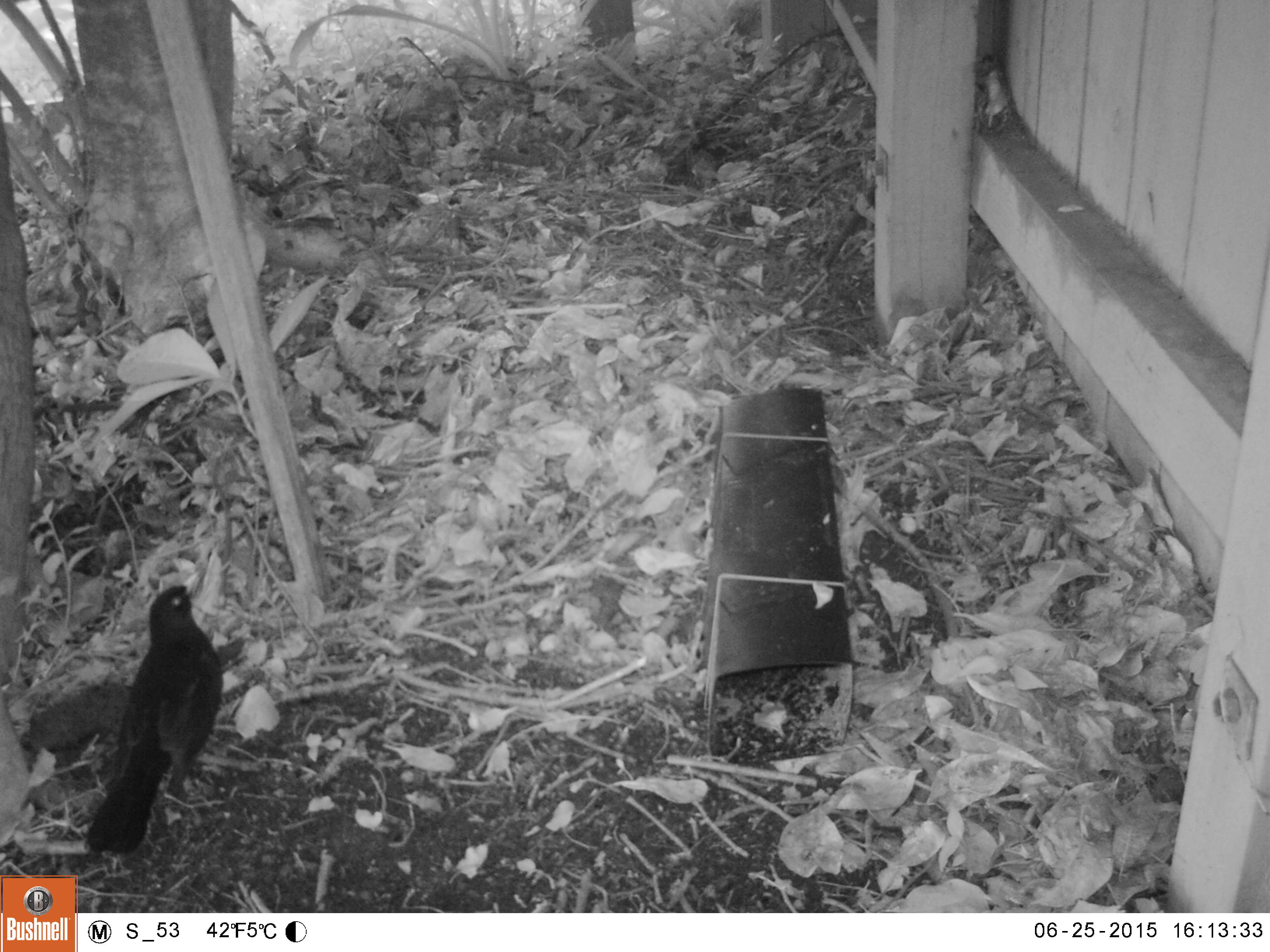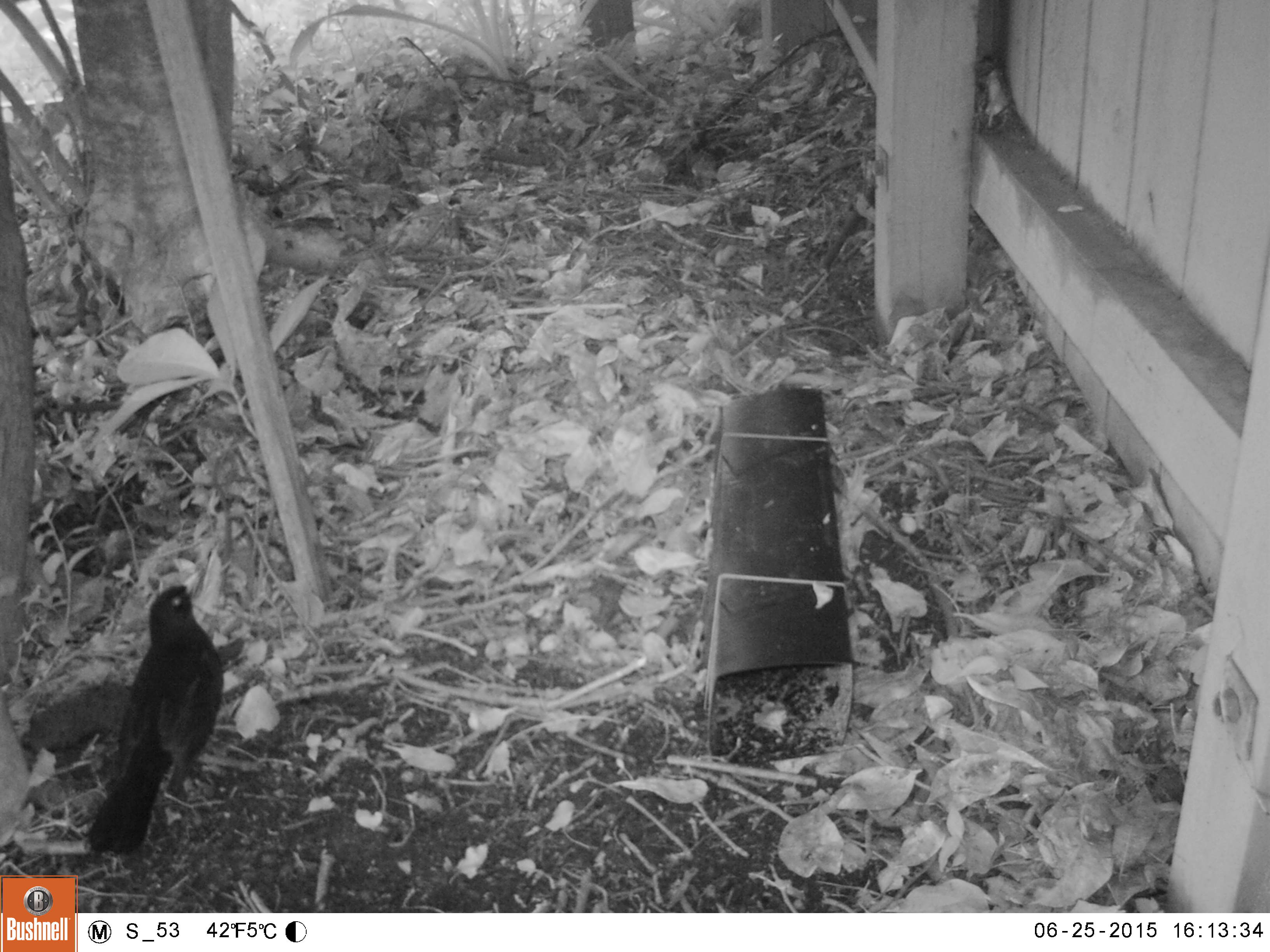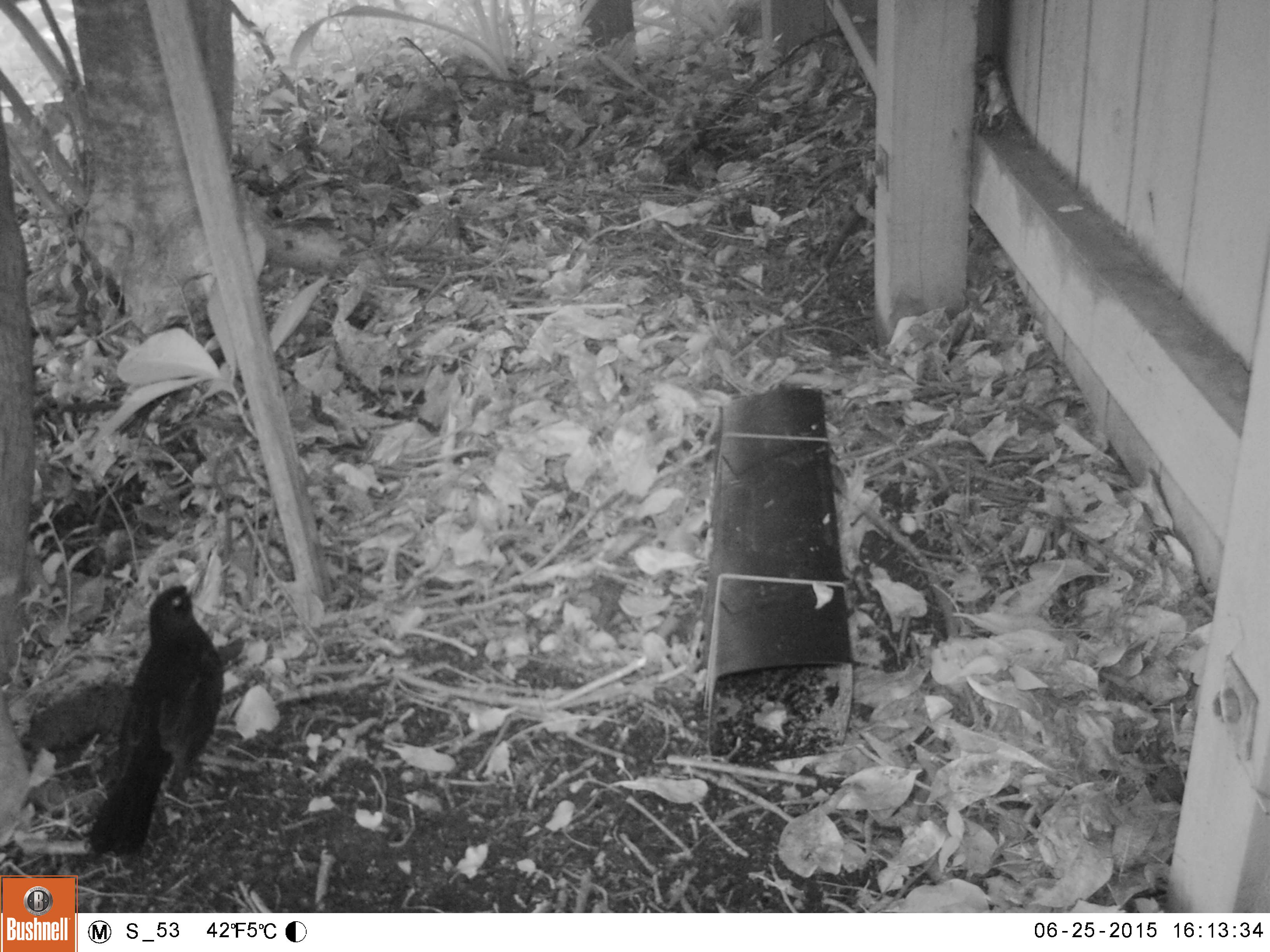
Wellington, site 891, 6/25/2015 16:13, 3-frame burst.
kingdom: Animalia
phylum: Chordata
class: Aves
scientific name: Aves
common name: bird